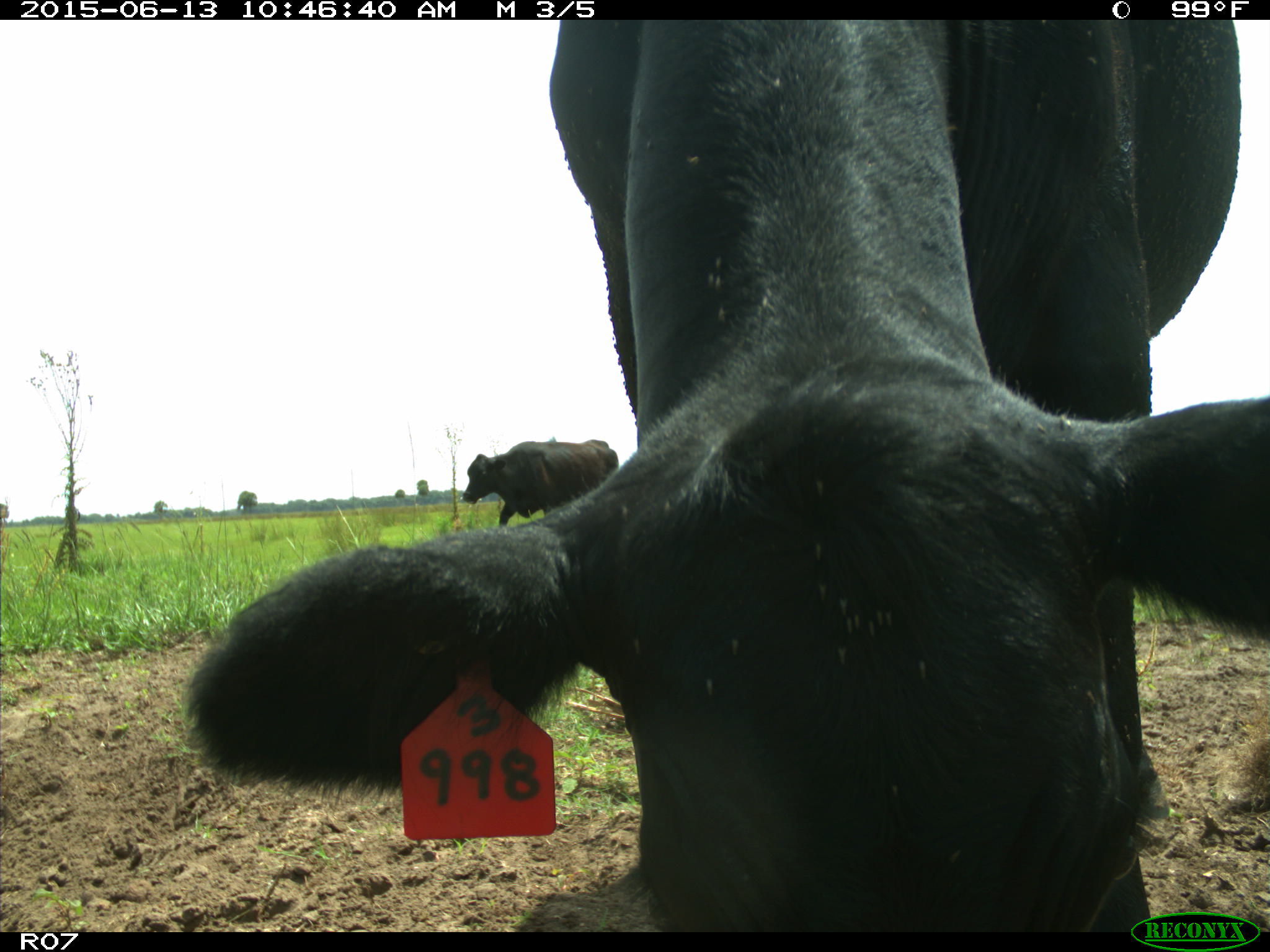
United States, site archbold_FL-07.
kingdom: Animalia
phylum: Chordata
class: Mammalia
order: Artiodactyla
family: Bovidae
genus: Bos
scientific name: Bos taurus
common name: domestic cow